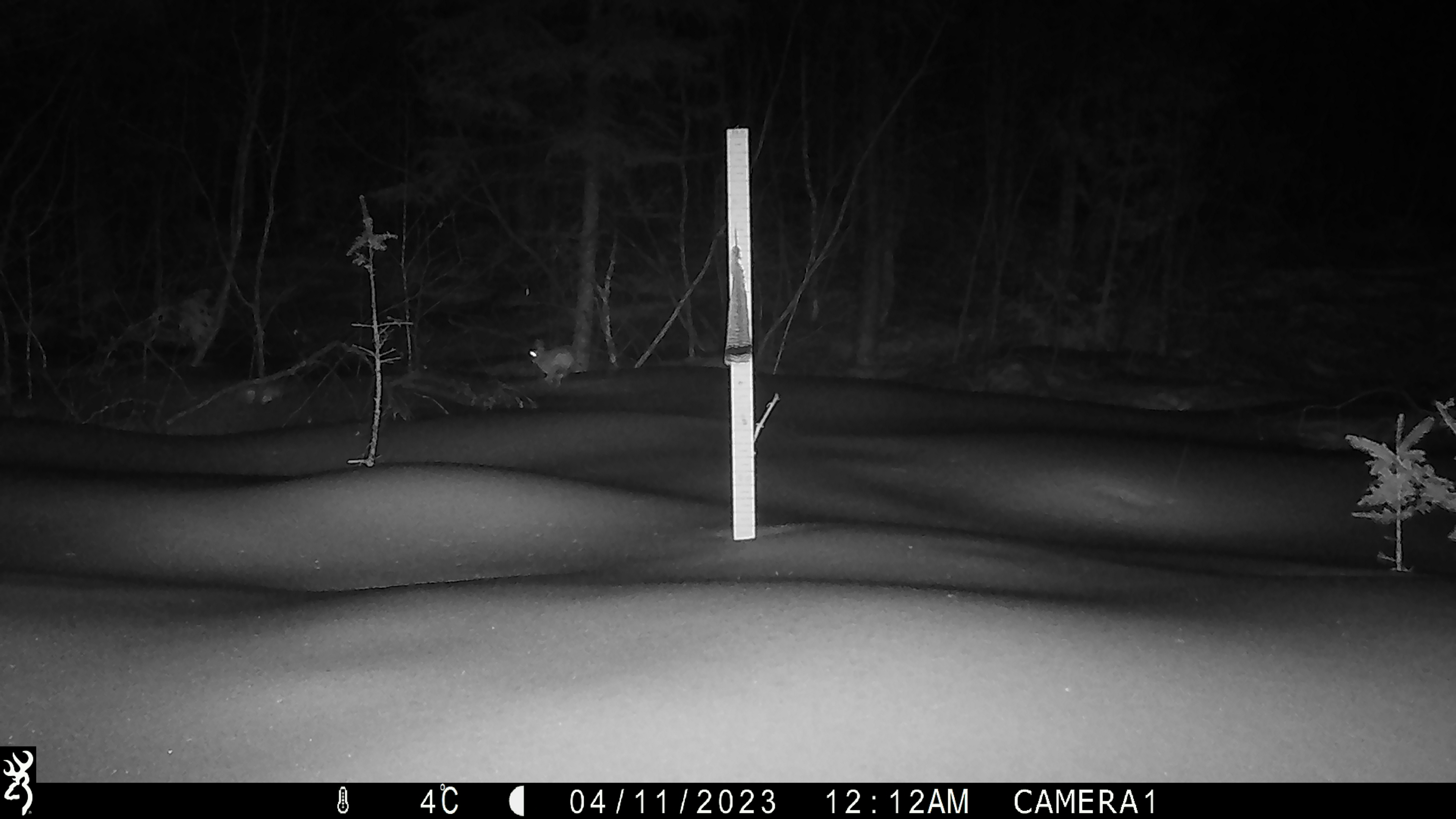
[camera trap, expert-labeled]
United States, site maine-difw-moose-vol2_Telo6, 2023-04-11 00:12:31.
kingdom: Animalia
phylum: Chordata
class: Mammalia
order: Lagomorpha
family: Leporidae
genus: Lepus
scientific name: Lepus americanus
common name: snowshoe hare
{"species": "snowshoe hare (Lepus americanus)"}